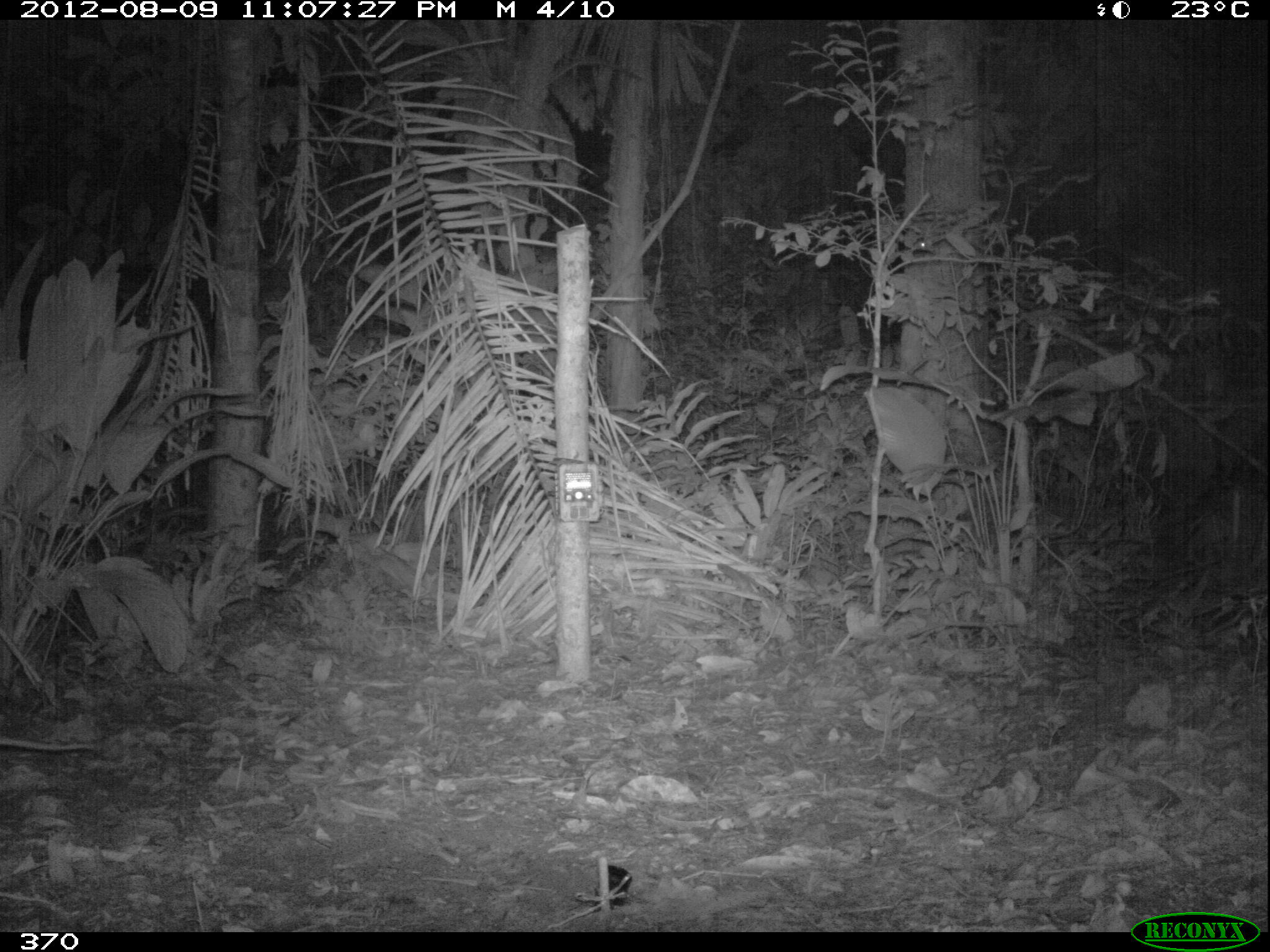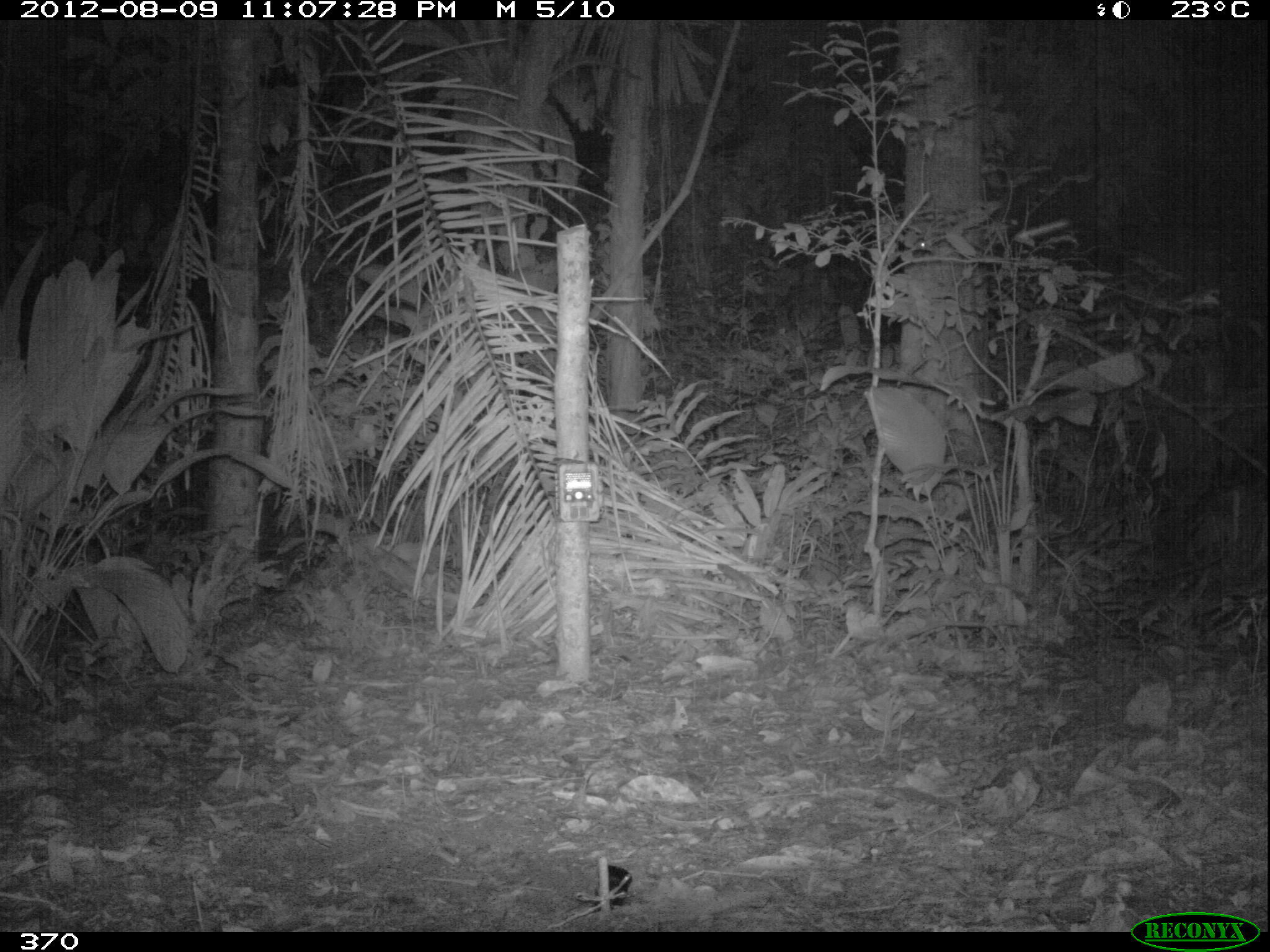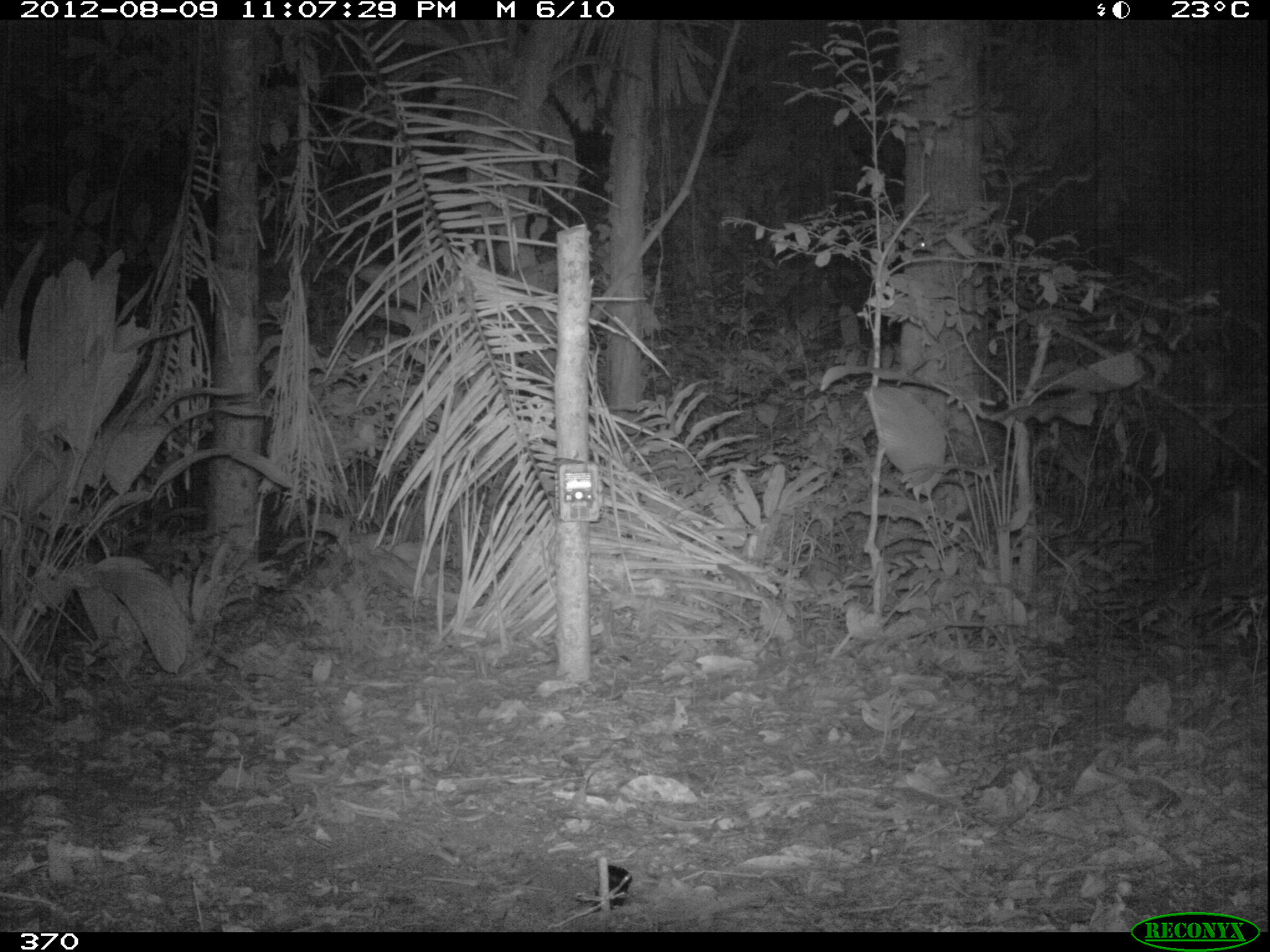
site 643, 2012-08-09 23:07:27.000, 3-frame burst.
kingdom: Animalia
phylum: Chordata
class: Mammalia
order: Didelphimorphia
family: Didelphidae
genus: Didelphis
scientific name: Didelphis marsupialis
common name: southern opossum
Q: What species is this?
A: Didelphis marsupialis (southern opossum).